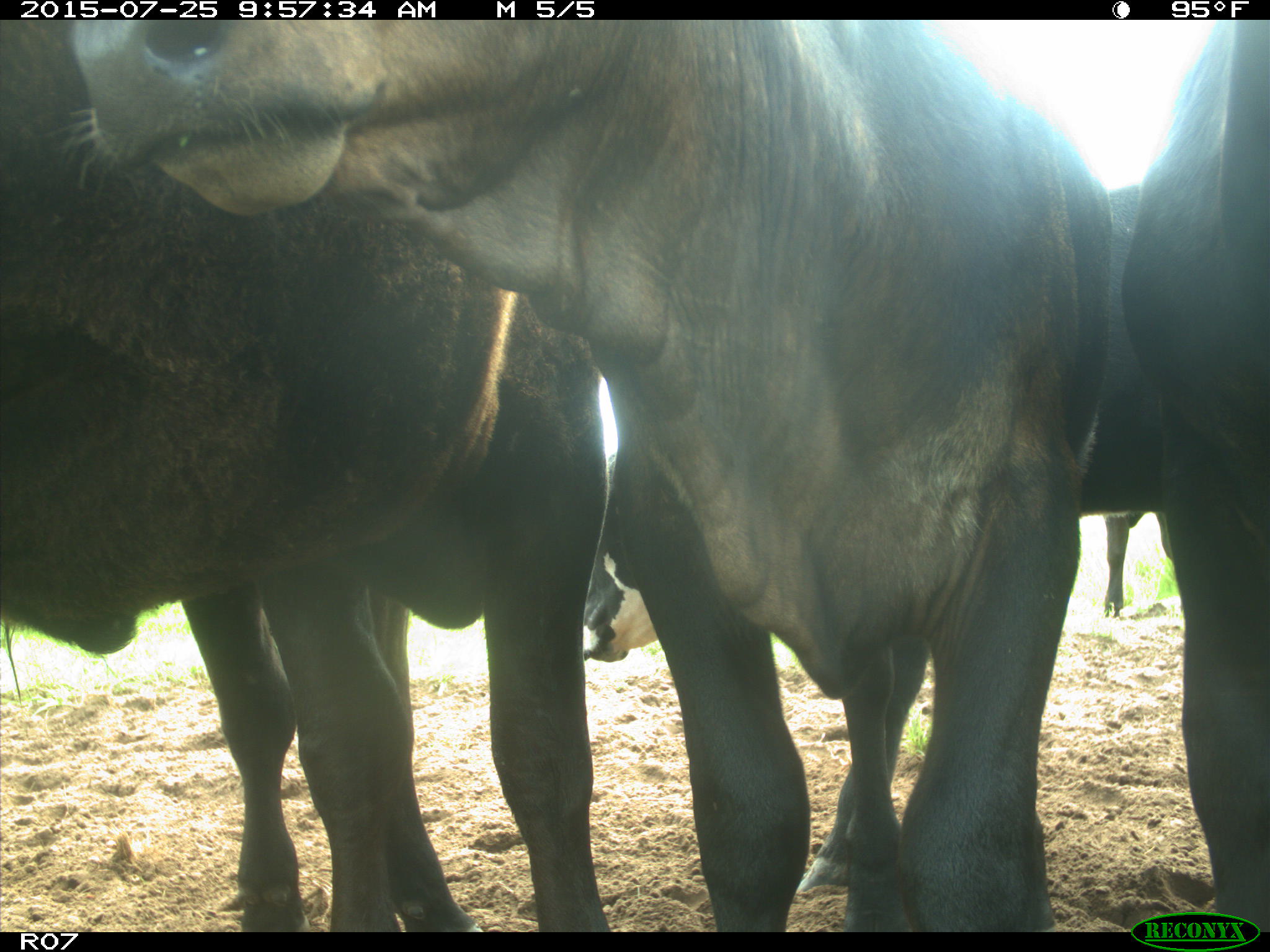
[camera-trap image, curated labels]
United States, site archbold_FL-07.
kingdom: Animalia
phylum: Chordata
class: Mammalia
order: Artiodactyla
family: Bovidae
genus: Bos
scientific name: Bos taurus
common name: domestic cow